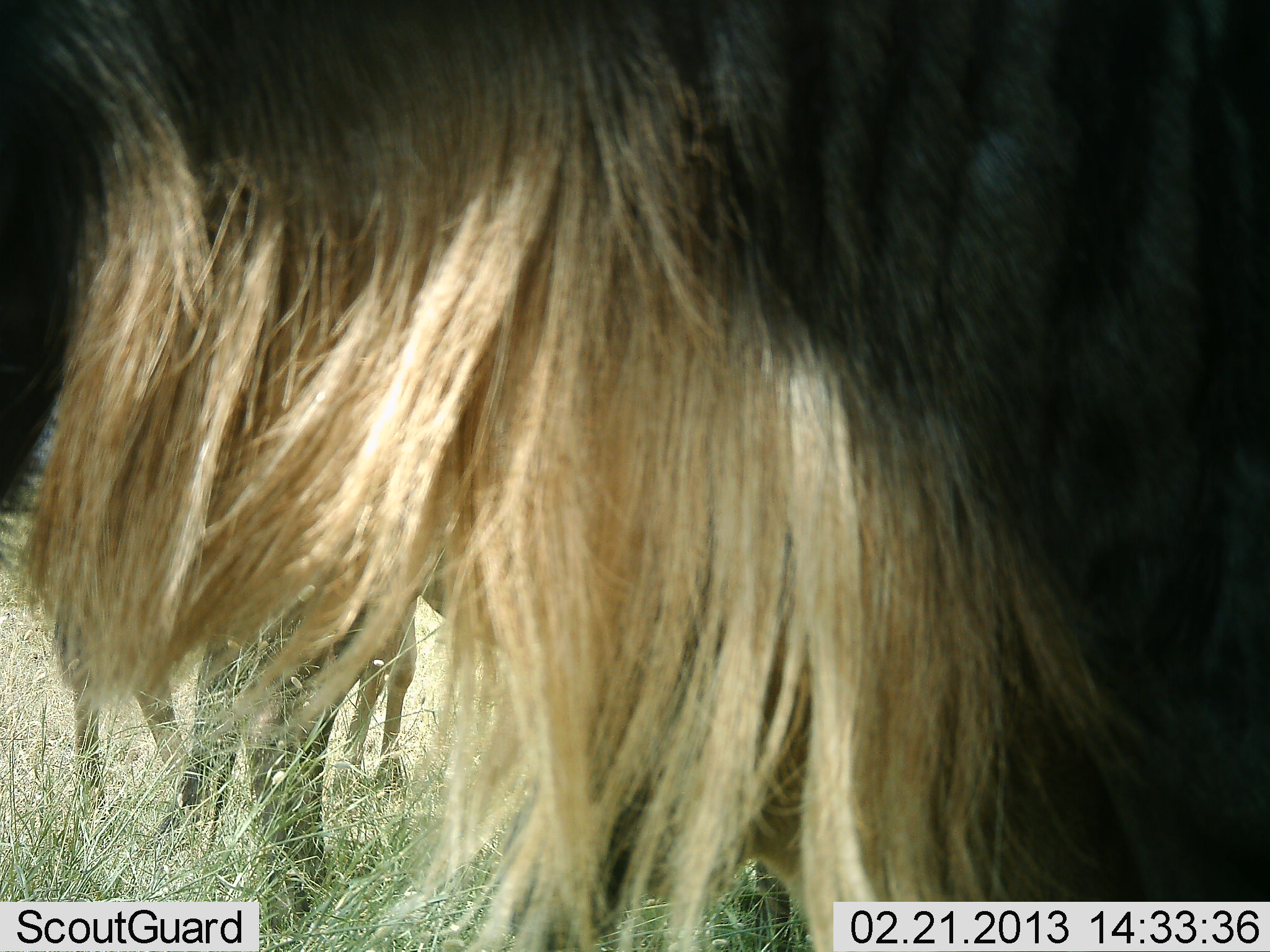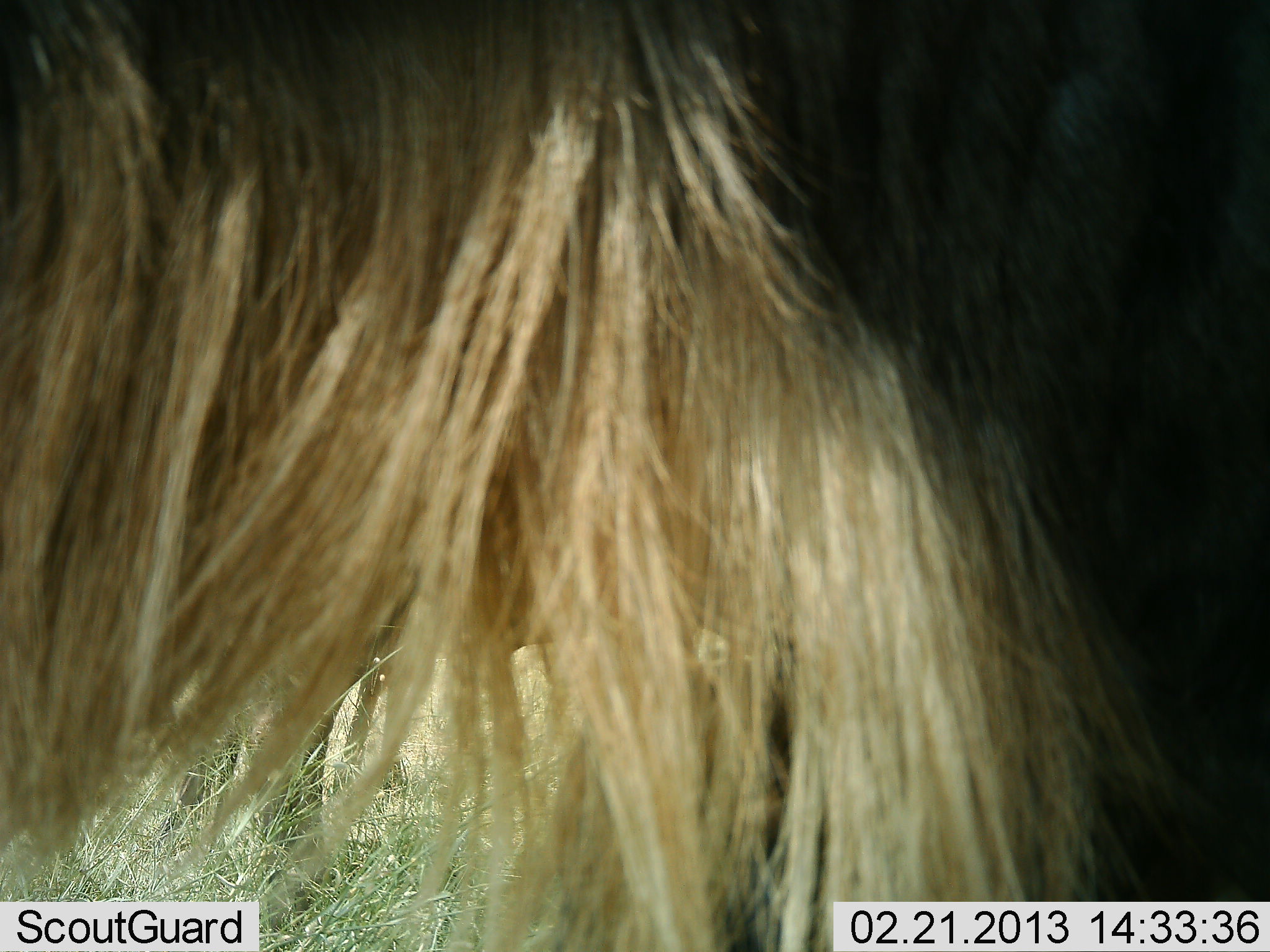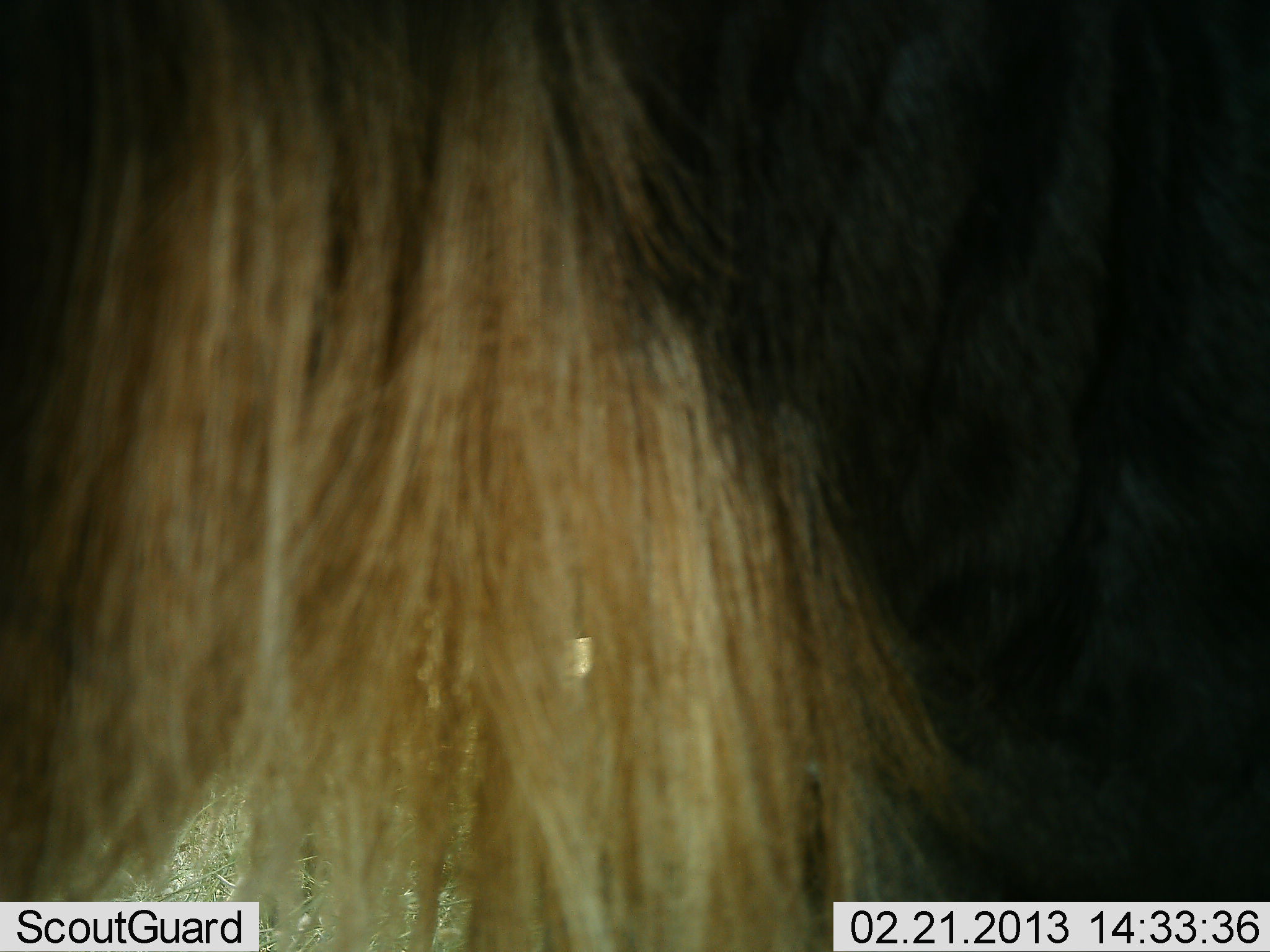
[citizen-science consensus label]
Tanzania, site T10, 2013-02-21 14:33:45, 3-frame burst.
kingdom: Animalia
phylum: Chordata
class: Mammalia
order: Artiodactyla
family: Bovidae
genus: Connochaetes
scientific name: Connochaetes taurinus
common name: blue wildebeest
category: wildebeest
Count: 1.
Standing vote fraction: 85%.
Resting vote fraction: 10%.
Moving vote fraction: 10%.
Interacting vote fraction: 3%.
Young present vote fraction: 13%.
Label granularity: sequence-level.